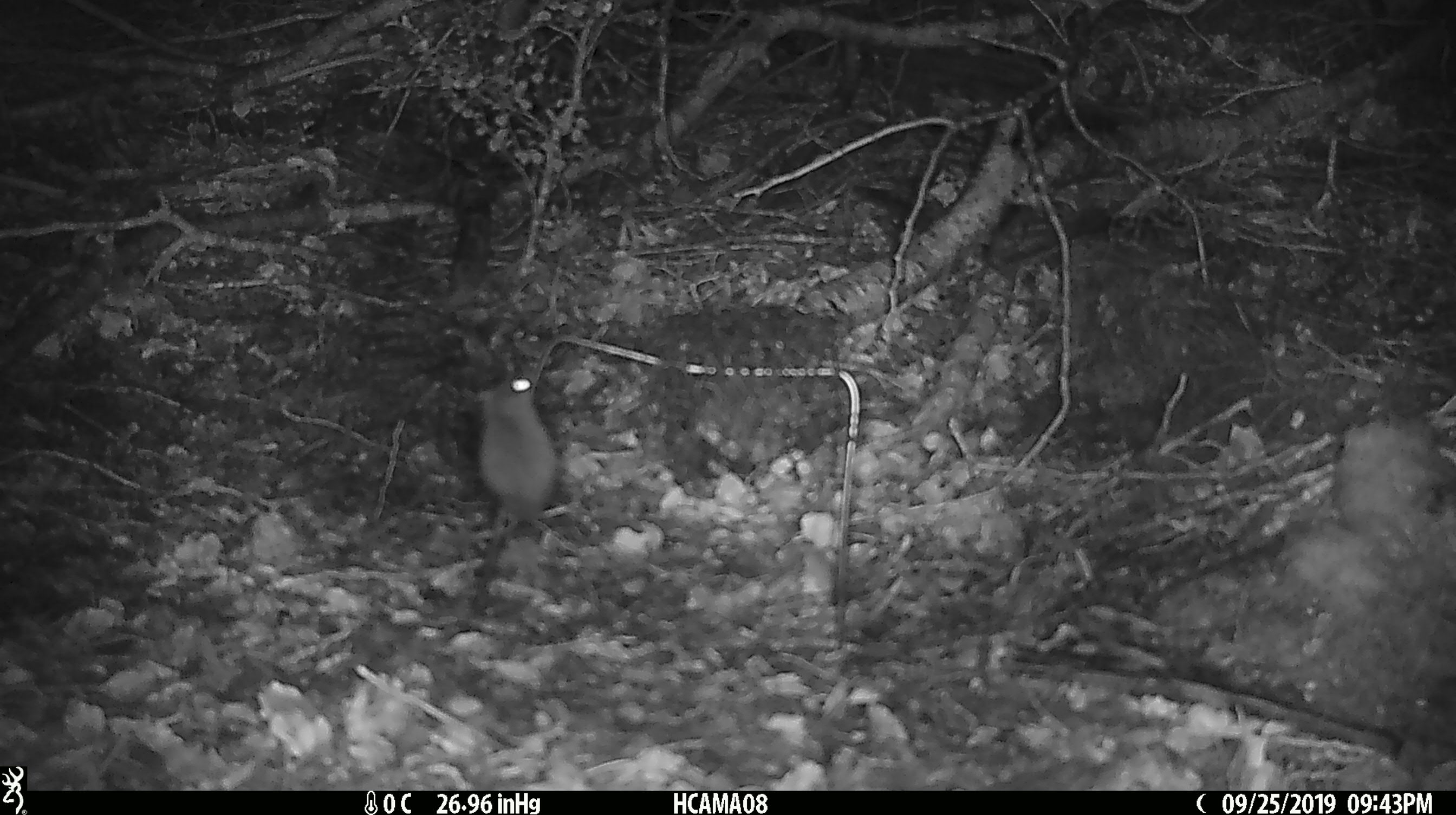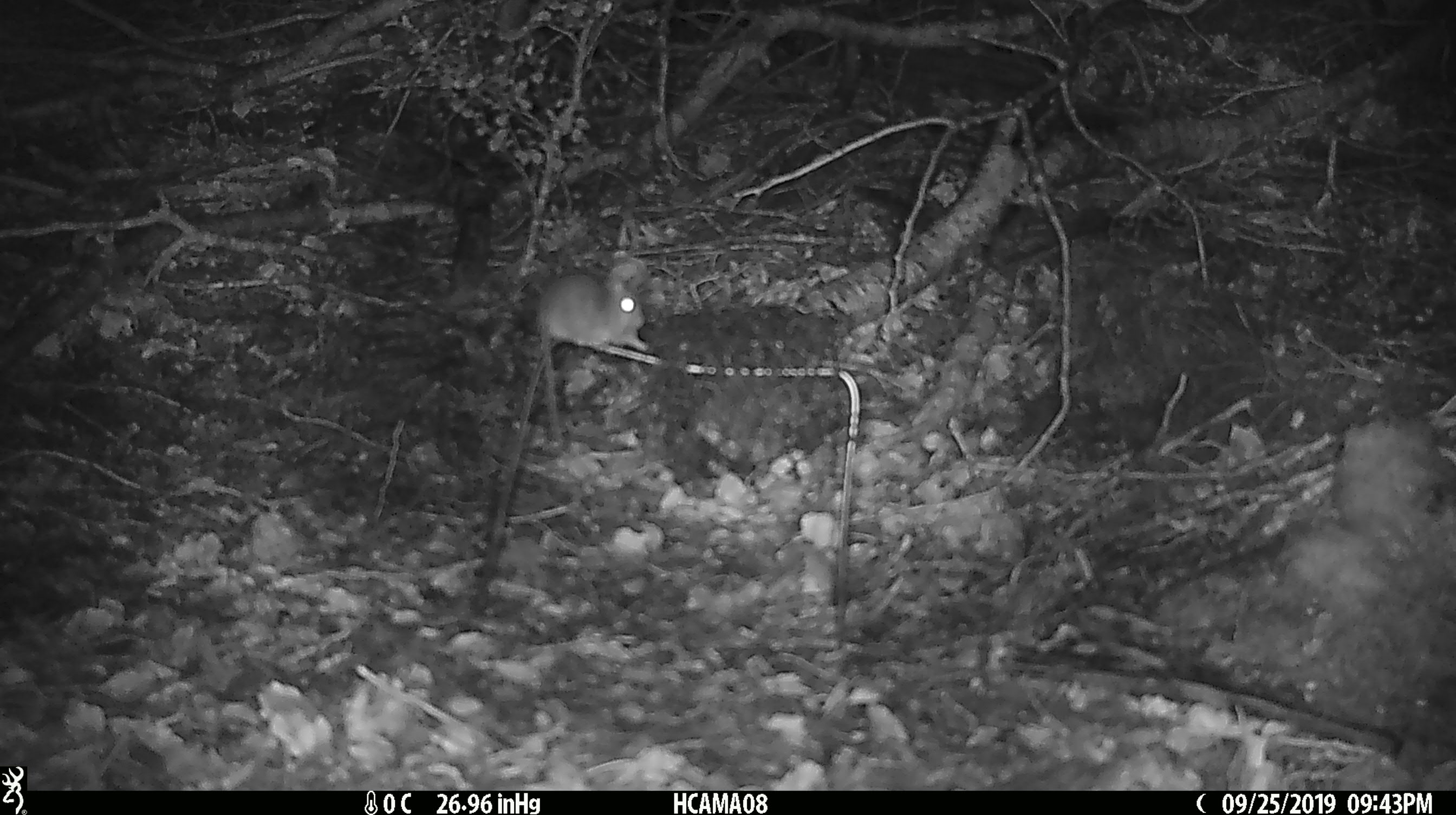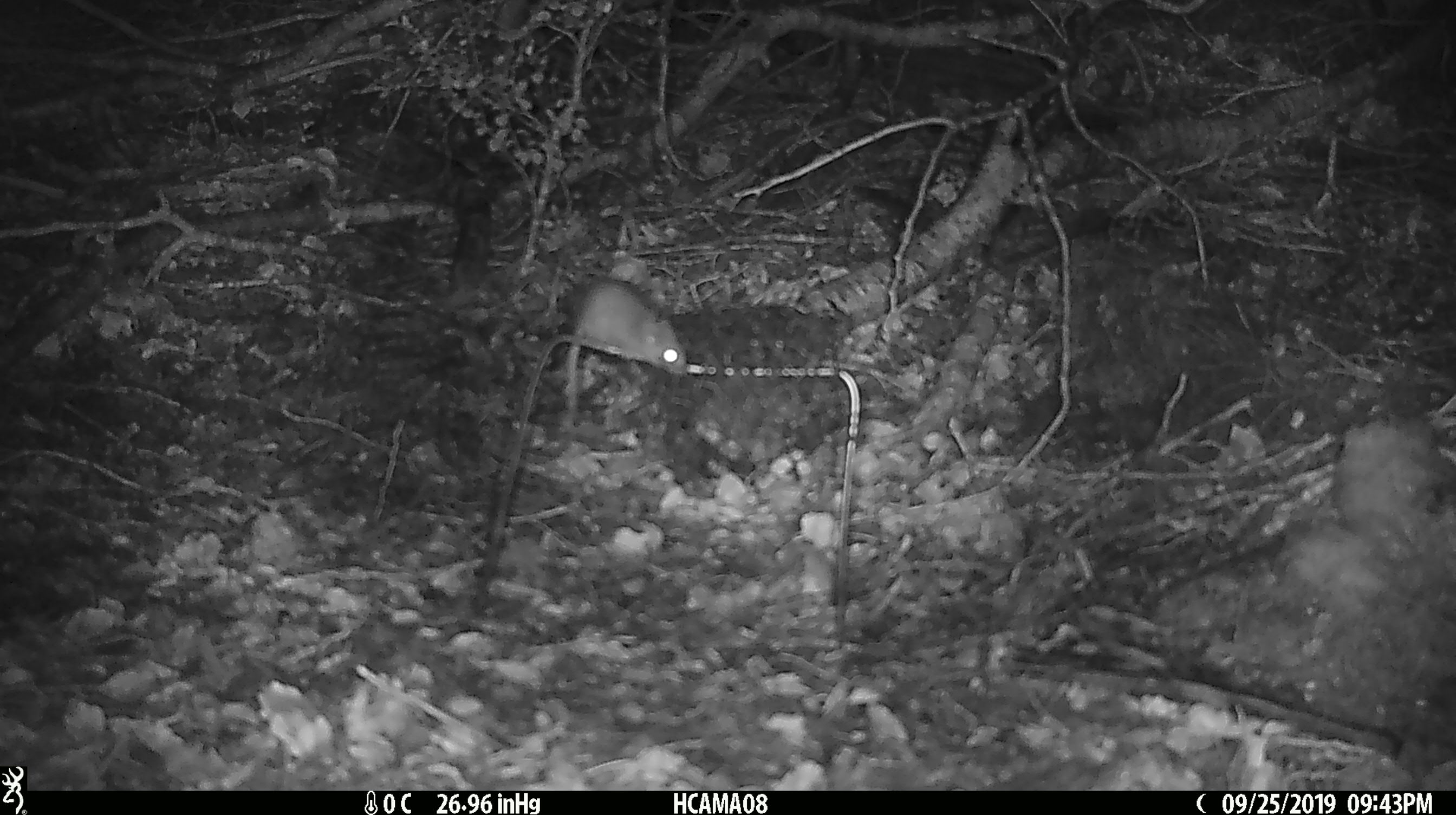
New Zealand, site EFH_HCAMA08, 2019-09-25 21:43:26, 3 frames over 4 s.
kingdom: Animalia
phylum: Chordata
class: Mammalia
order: Rodentia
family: Muridae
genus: Mus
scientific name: Mus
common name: mouse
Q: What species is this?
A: Mouse (Mus).